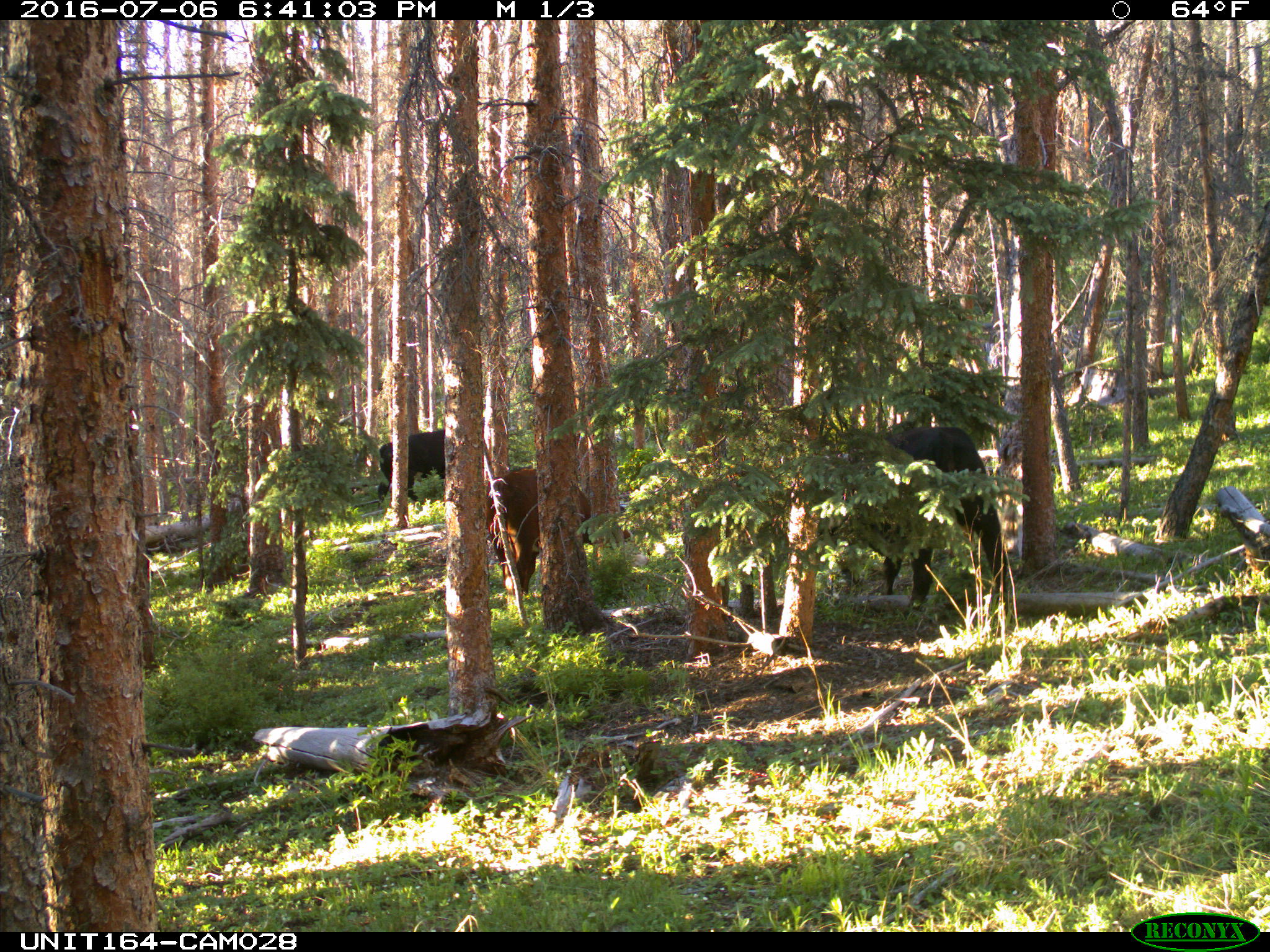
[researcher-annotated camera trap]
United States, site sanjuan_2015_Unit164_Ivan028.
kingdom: Animalia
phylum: Chordata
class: Mammalia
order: Artiodactyla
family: Bovidae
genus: Bos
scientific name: Bos taurus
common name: domestic cow